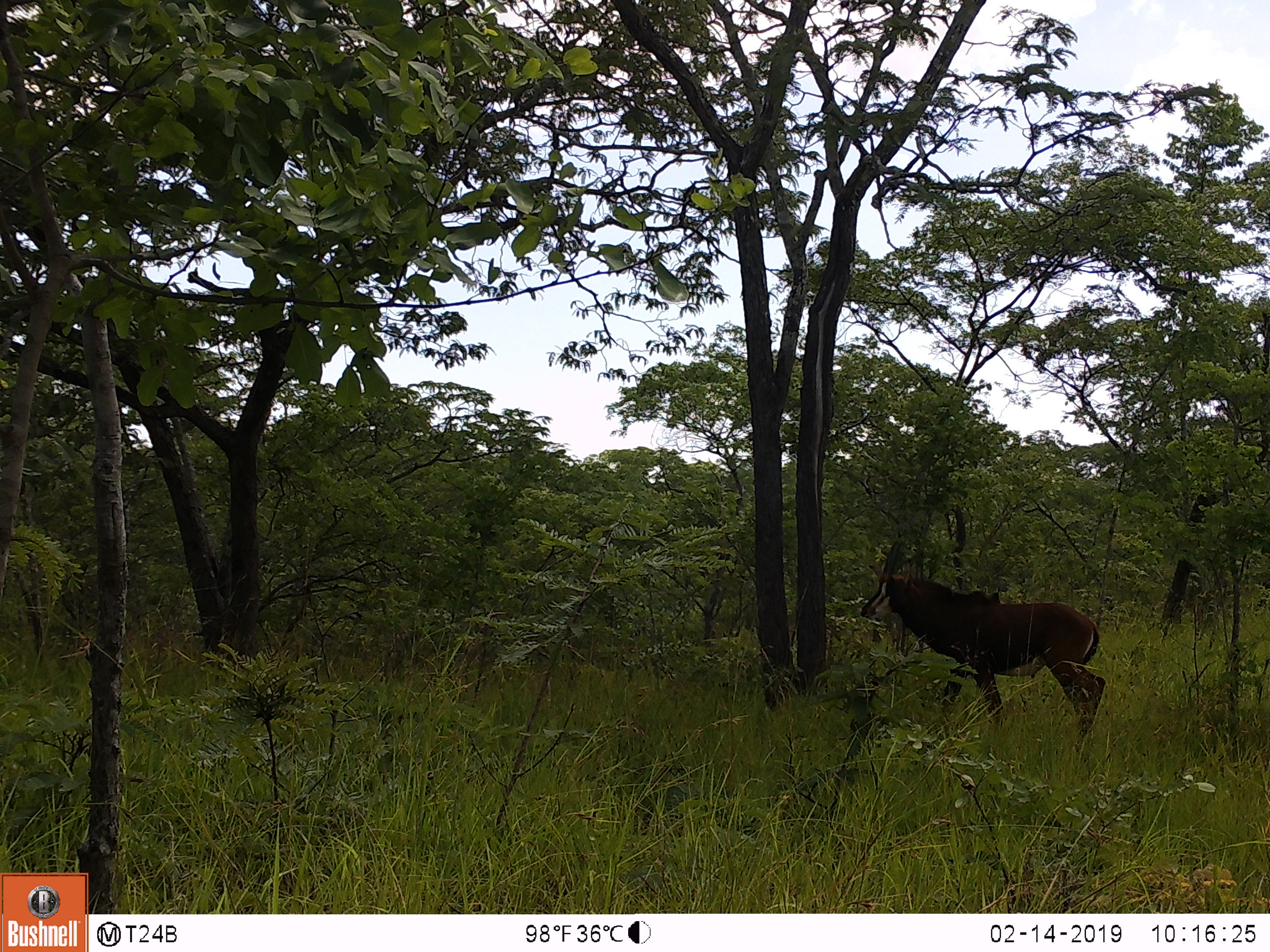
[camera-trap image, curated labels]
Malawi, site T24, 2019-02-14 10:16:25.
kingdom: Animalia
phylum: Chordata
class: Mammalia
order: Artiodactyla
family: Bovidae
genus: Hippotragus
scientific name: Hippotragus niger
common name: sable antelope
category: sable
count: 1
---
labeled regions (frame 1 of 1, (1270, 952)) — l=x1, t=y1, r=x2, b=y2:
sable: l=857, t=539, r=1108, b=750